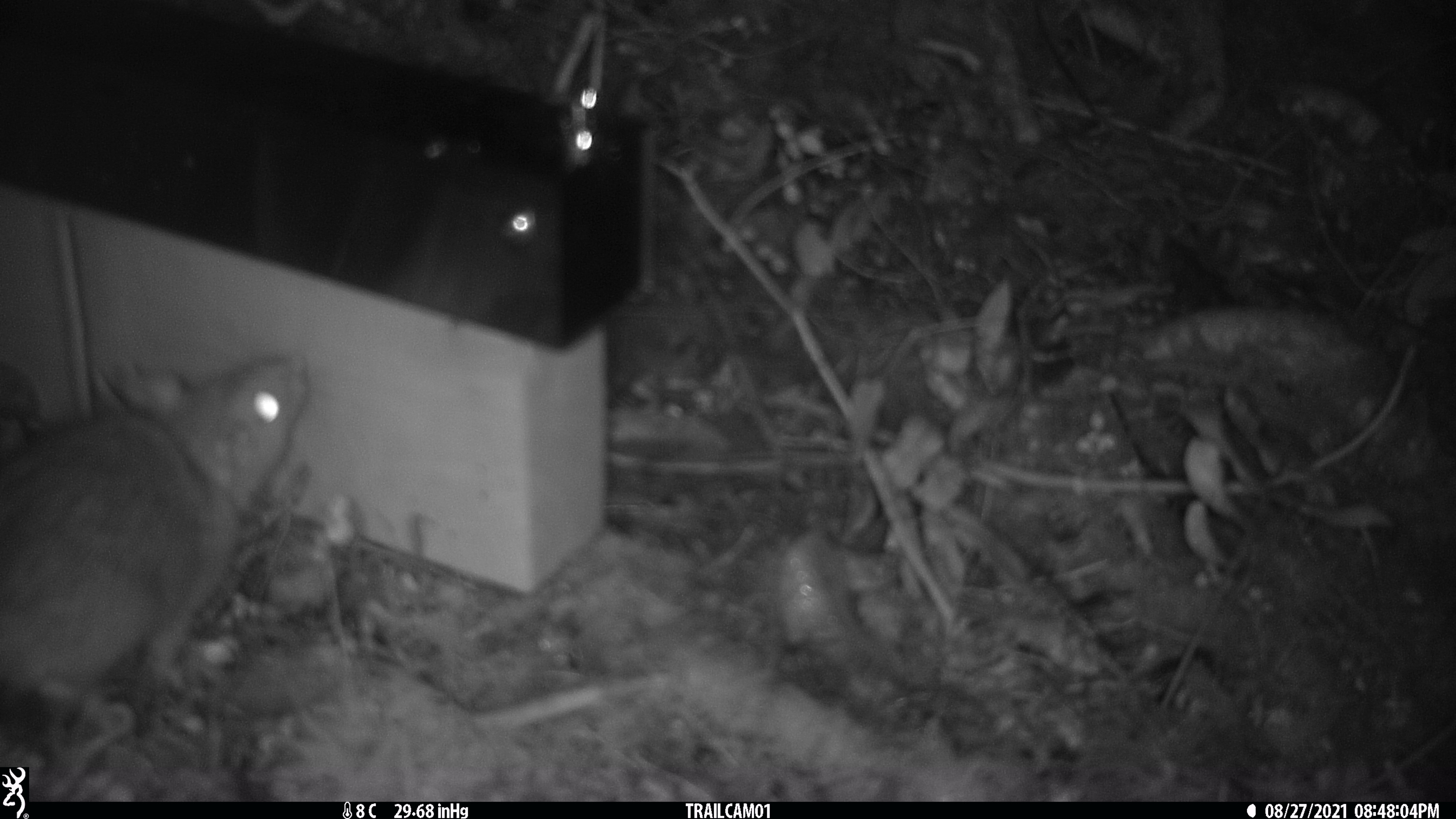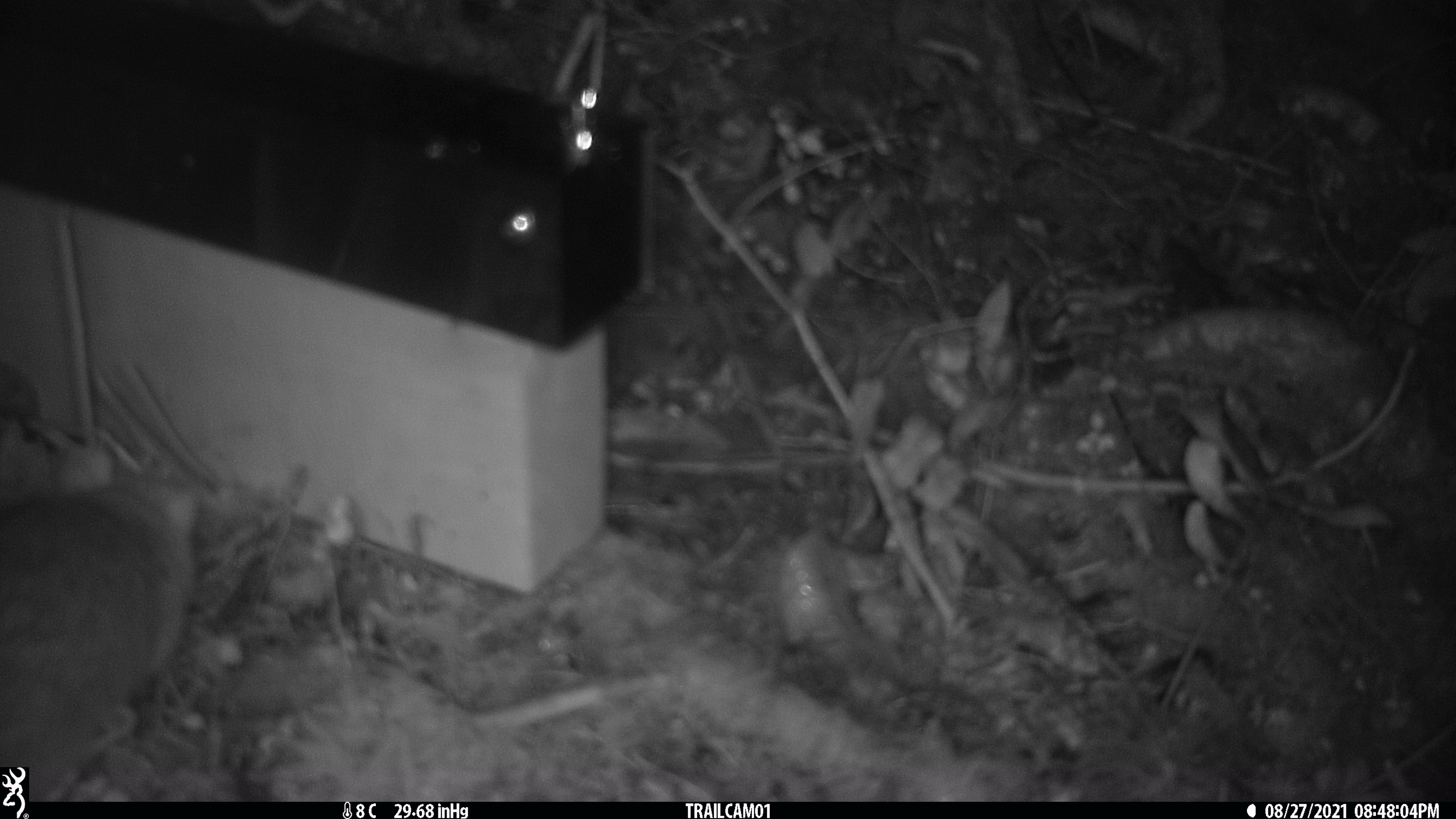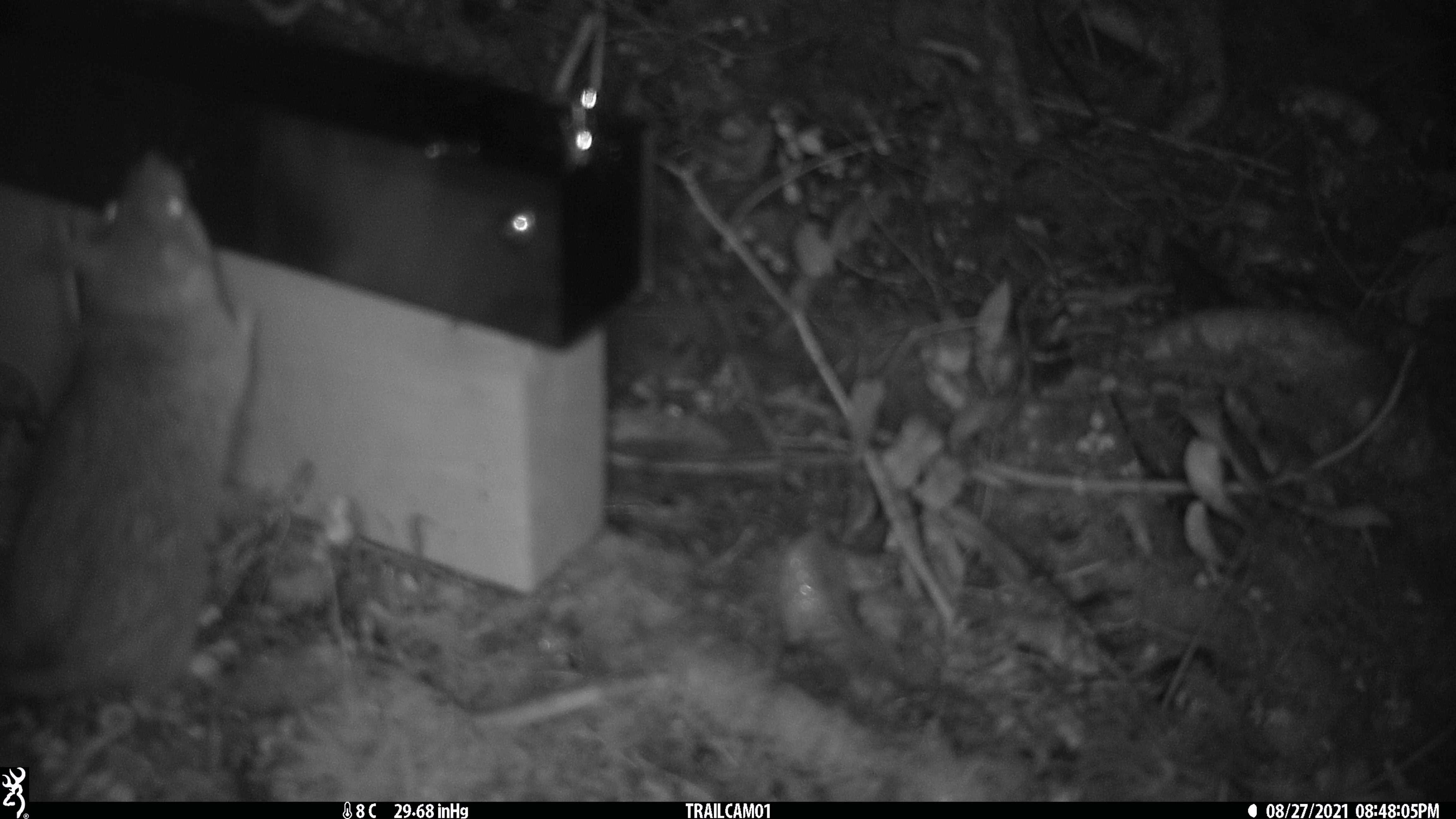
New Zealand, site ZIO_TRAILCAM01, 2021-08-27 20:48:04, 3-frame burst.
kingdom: Animalia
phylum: Chordata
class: Mammalia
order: Rodentia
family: Muridae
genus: Rattus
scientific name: Rattus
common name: rat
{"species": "rat (Rattus)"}